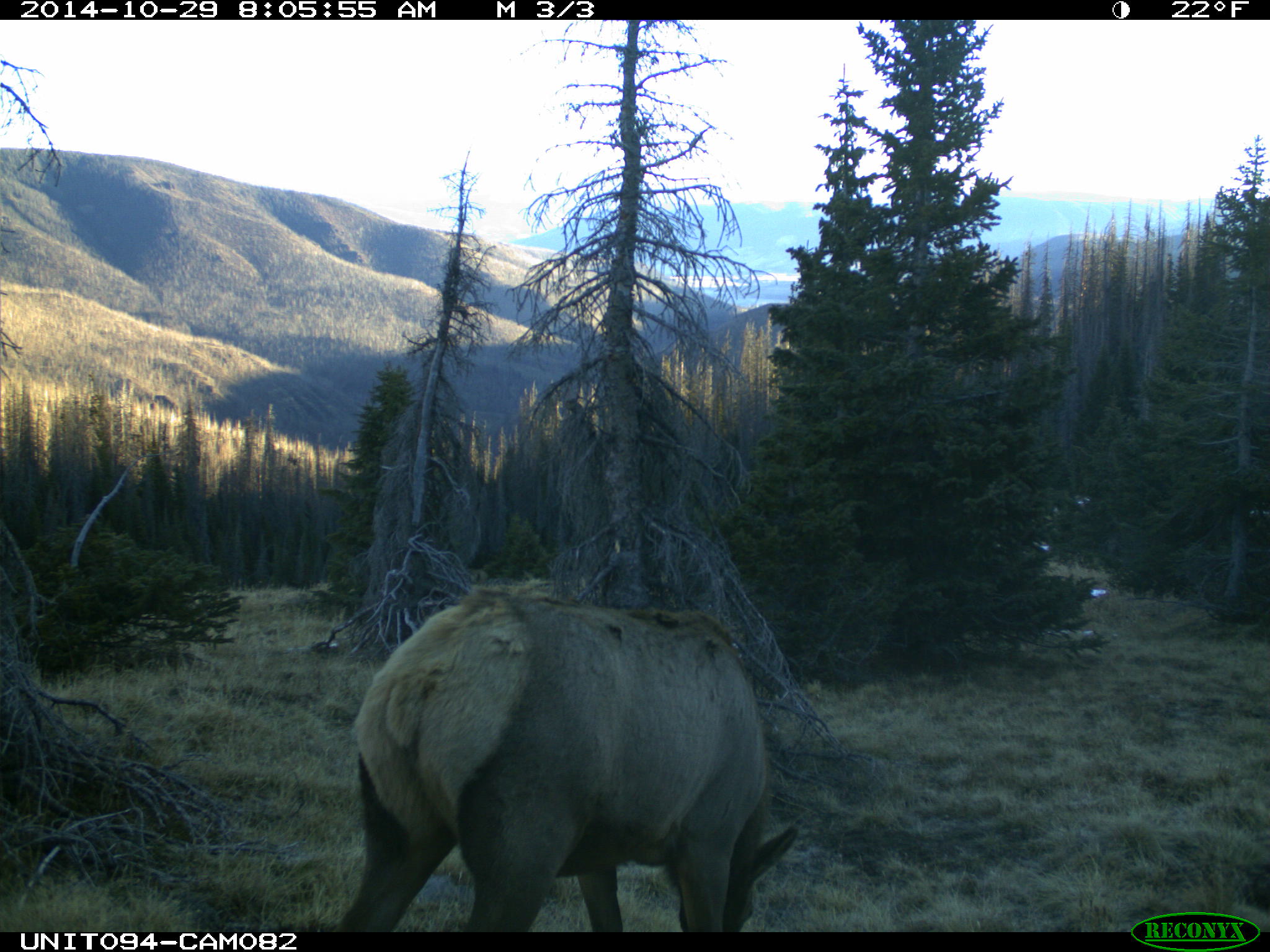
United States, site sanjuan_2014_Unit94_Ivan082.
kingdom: Animalia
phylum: Chordata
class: Mammalia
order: Artiodactyla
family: Cervidae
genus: Cervus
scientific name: Cervus elaphus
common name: red deer